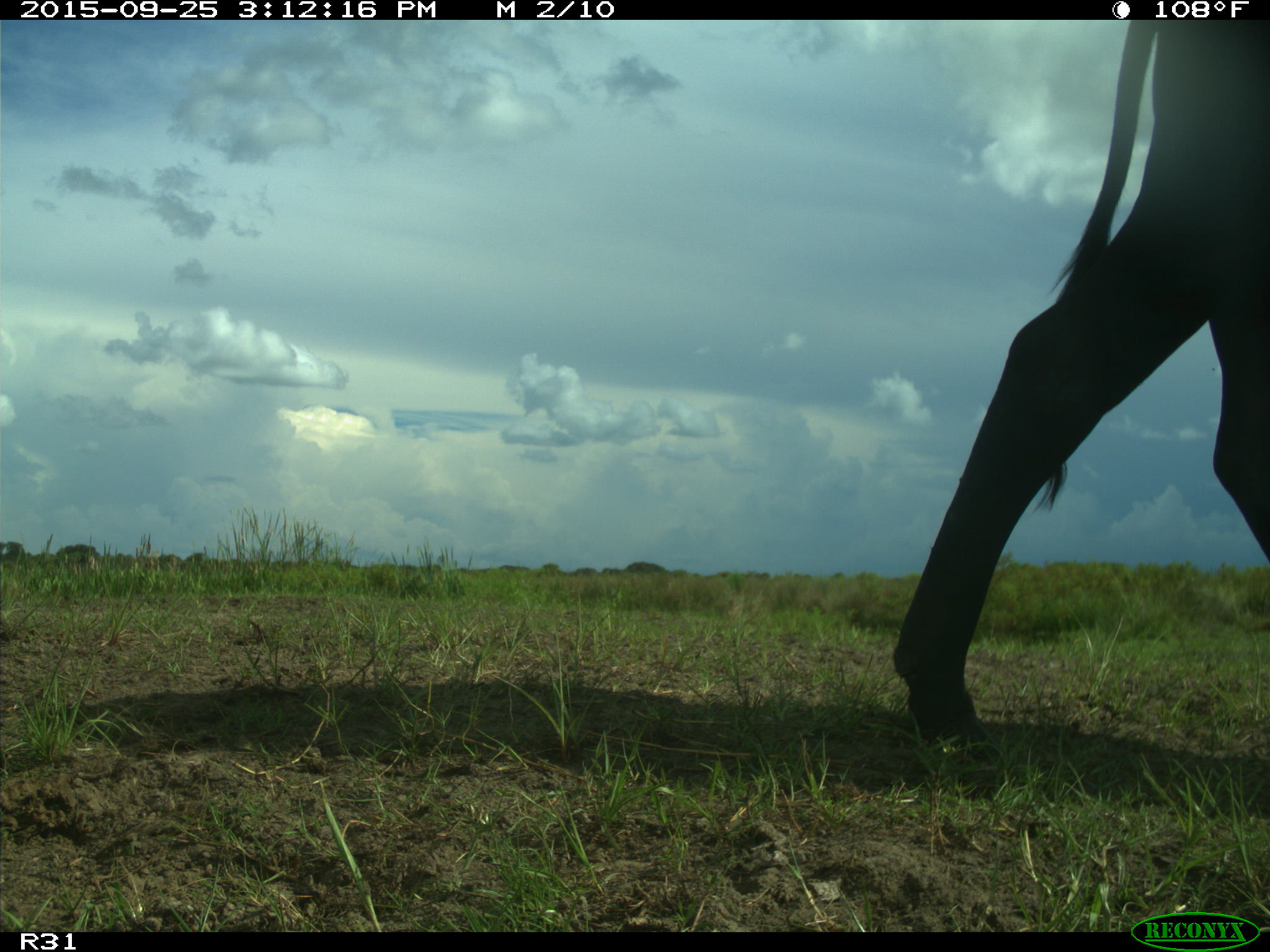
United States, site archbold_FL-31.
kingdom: Animalia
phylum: Chordata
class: Mammalia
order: Artiodactyla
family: Bovidae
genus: Bos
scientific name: Bos taurus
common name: domestic cow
Bos taurus (domestic cow).